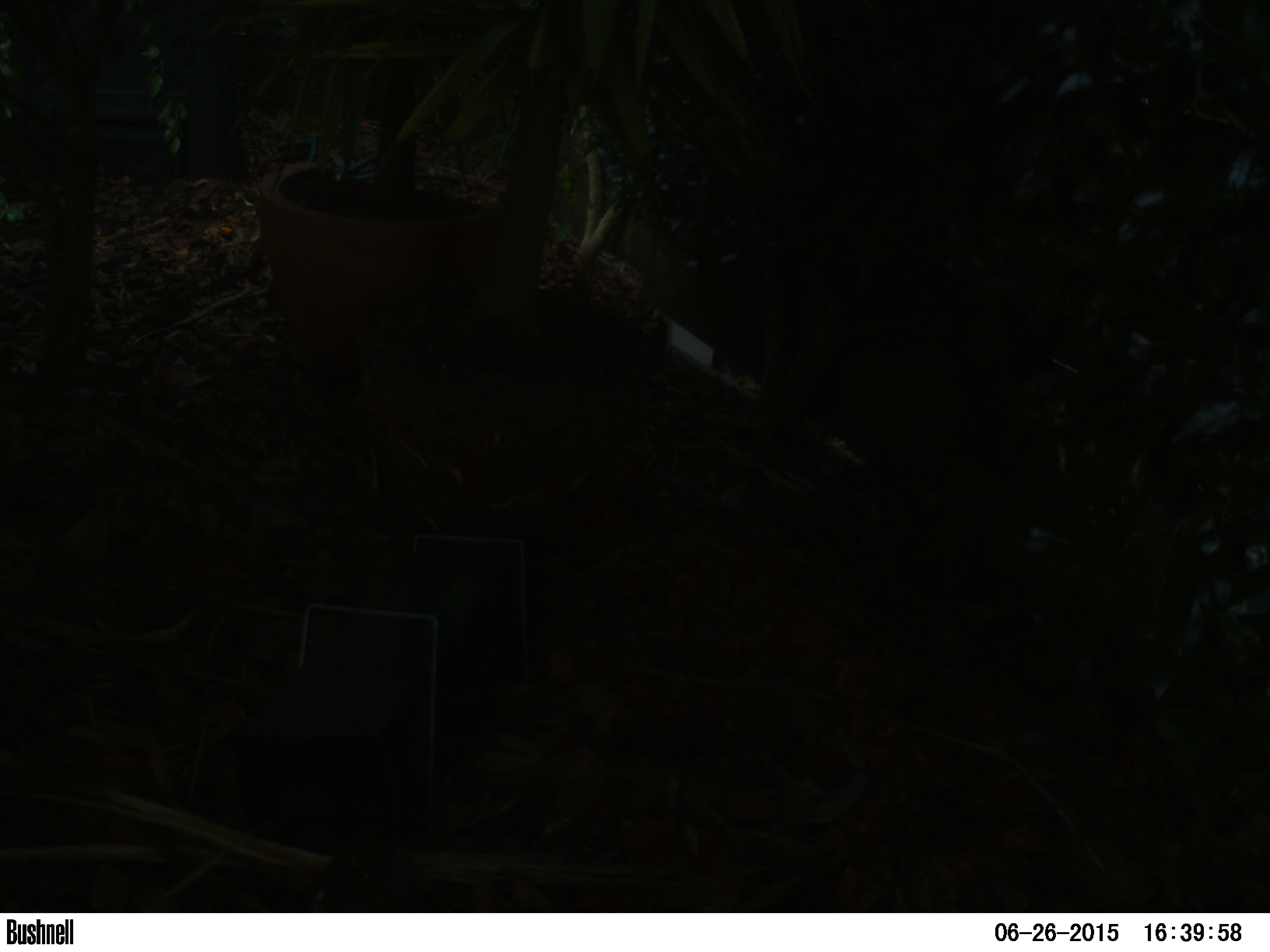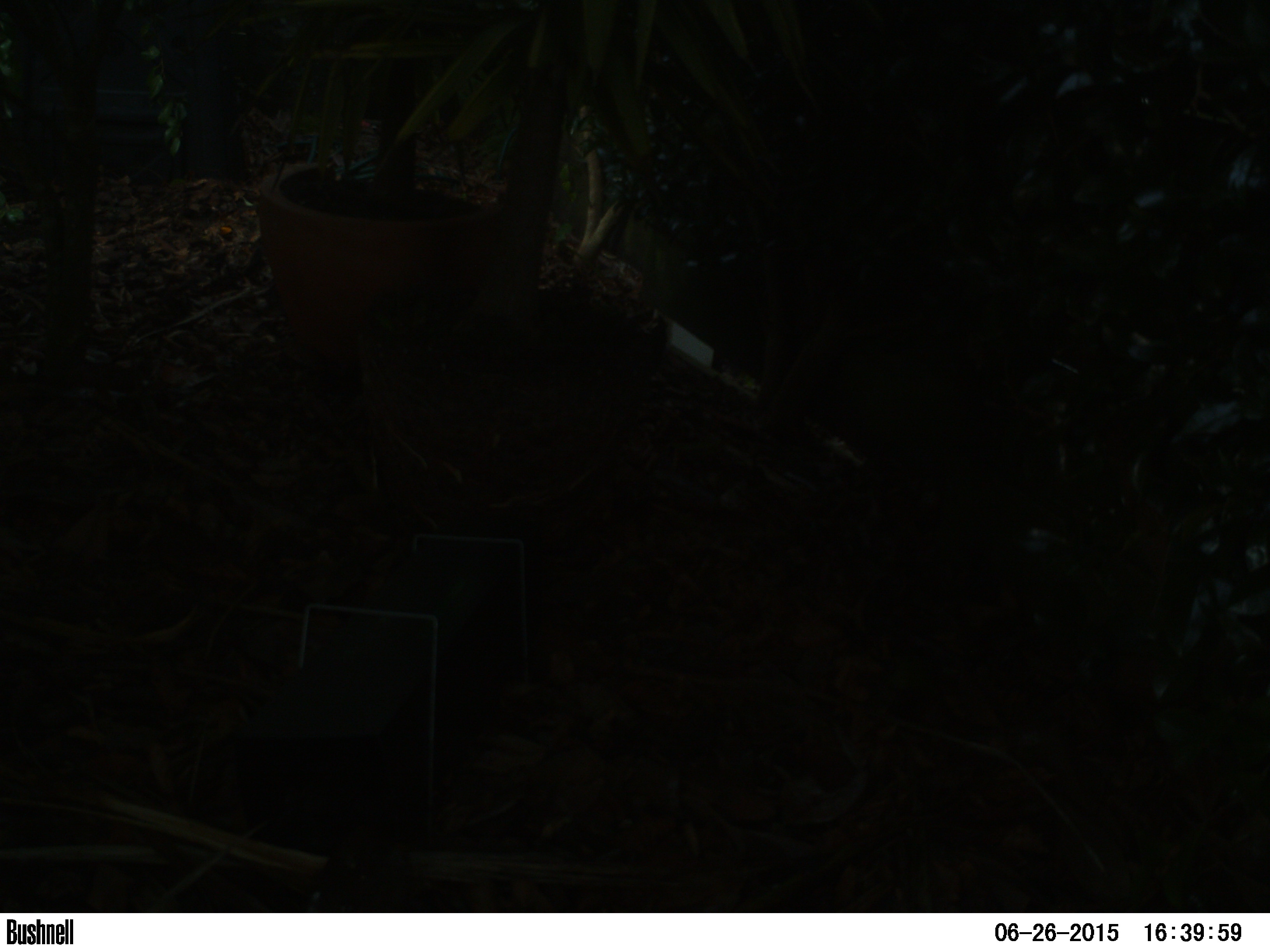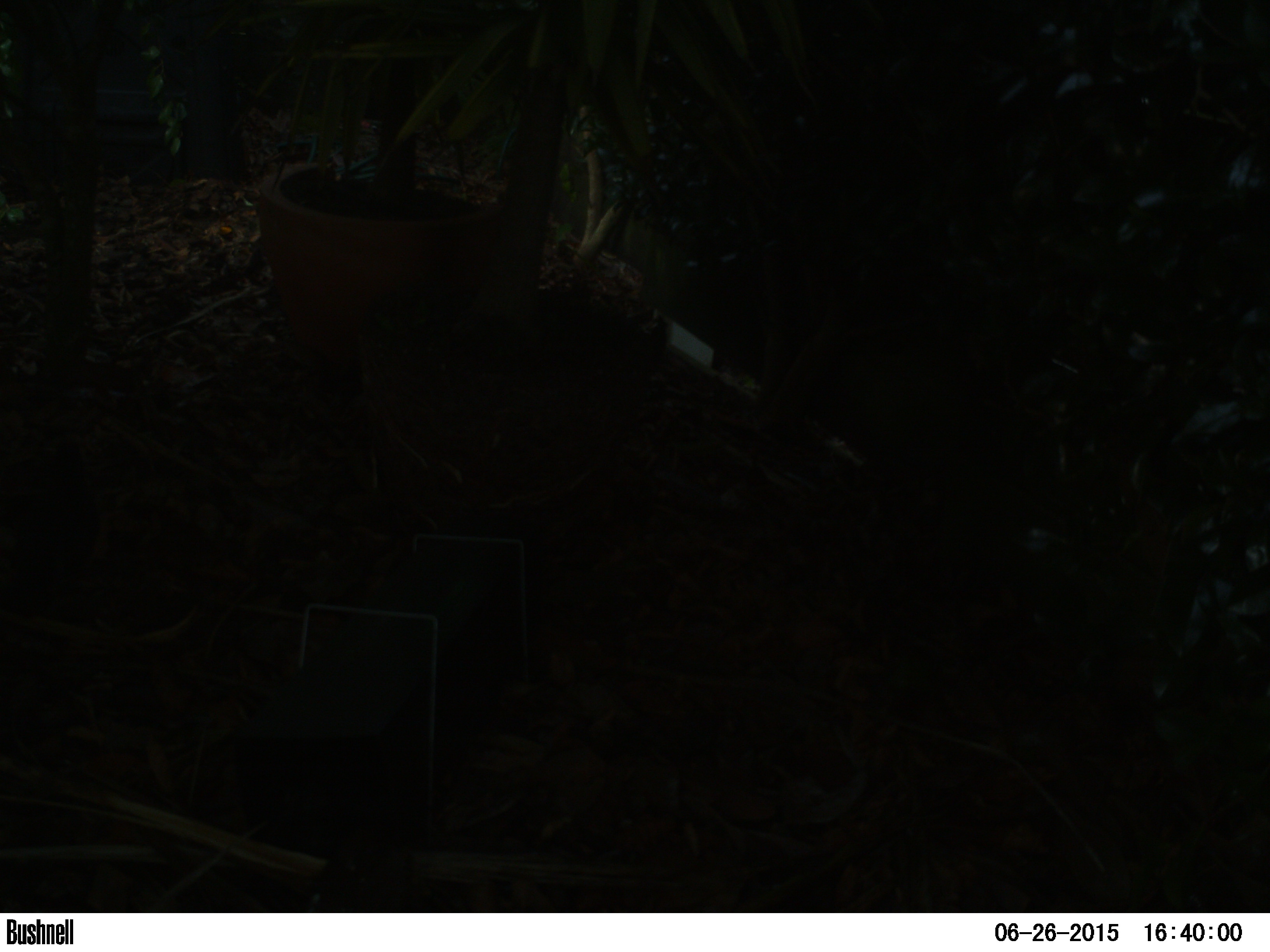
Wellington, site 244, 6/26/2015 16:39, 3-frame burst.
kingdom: Animalia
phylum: Chordata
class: Aves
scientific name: Aves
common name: bird